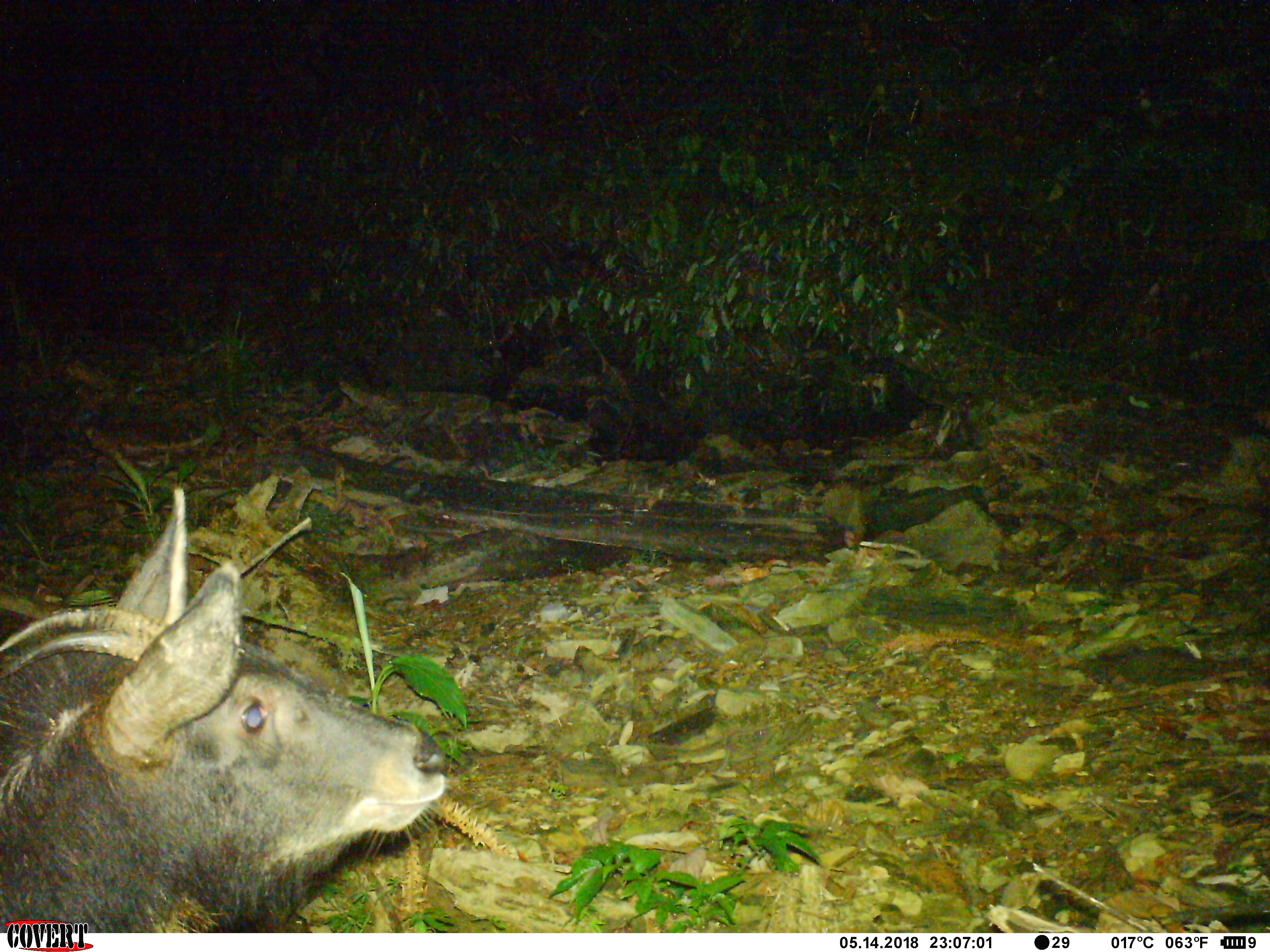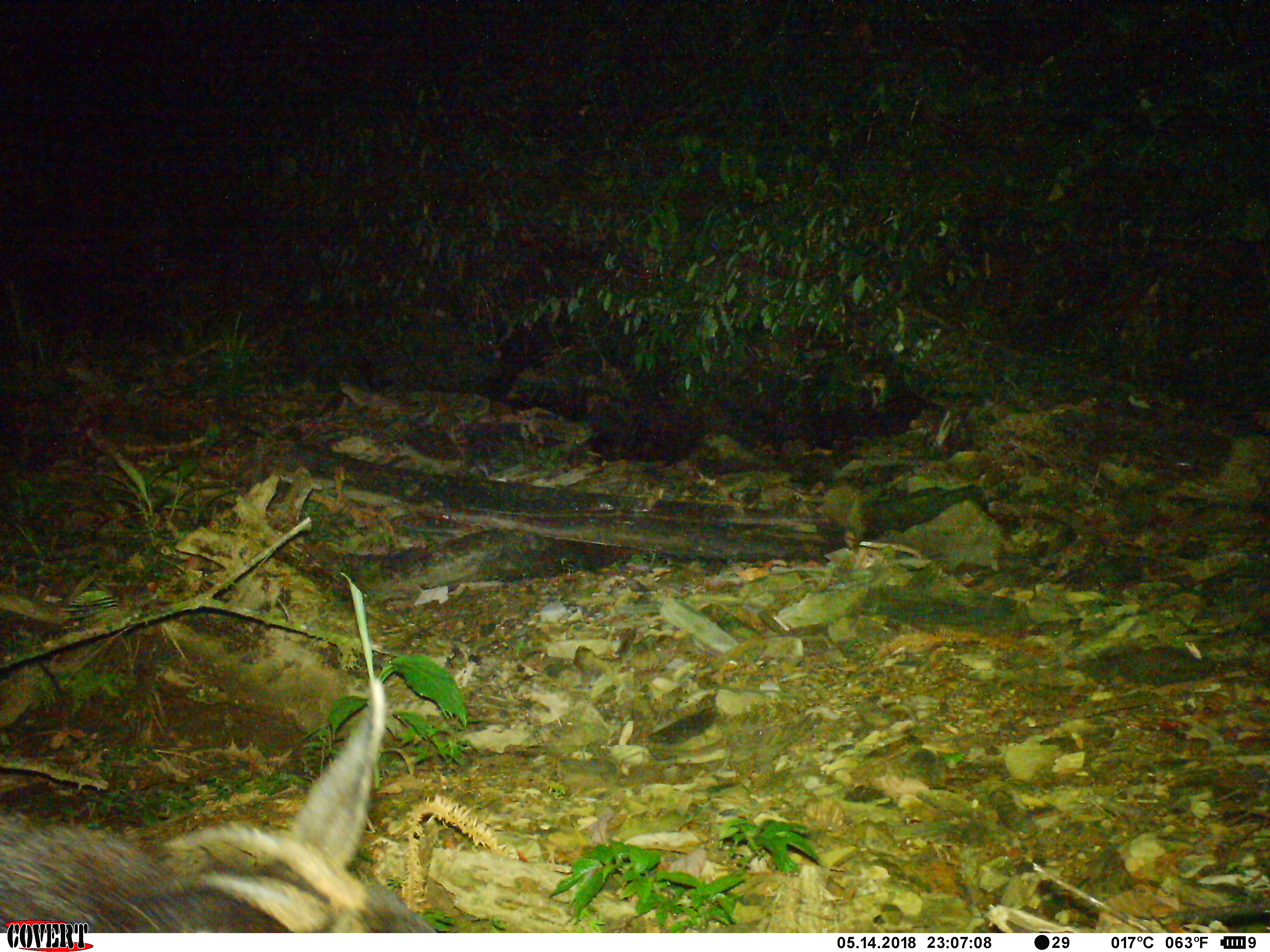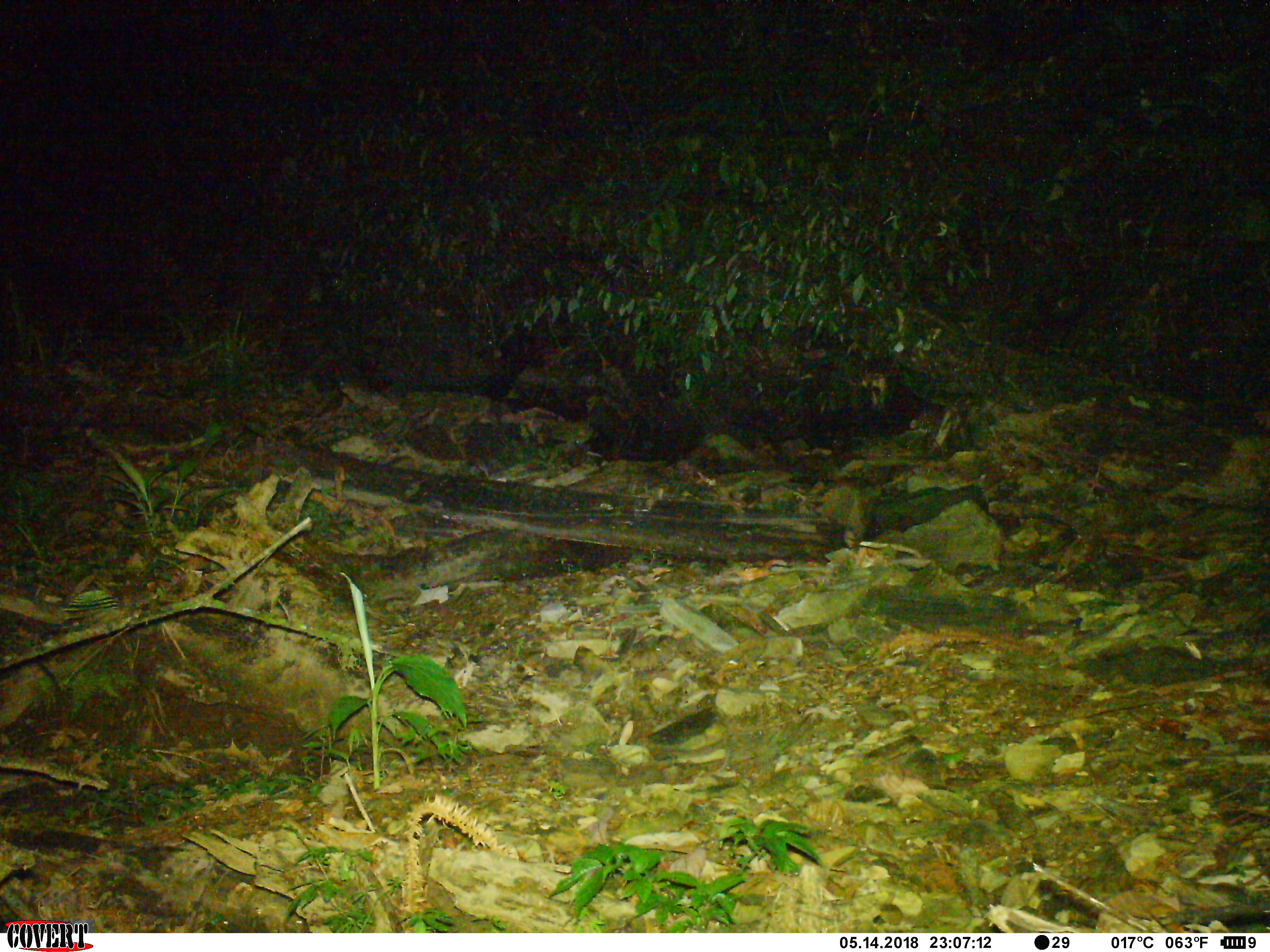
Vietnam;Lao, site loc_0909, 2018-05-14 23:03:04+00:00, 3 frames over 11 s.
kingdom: Animalia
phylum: Chordata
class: Mammalia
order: Artiodactyla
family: Bovidae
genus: Capricornis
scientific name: Capricornis sumatraensis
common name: chinese serow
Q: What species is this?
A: Chinese serow (Capricornis sumatraensis).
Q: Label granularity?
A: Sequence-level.